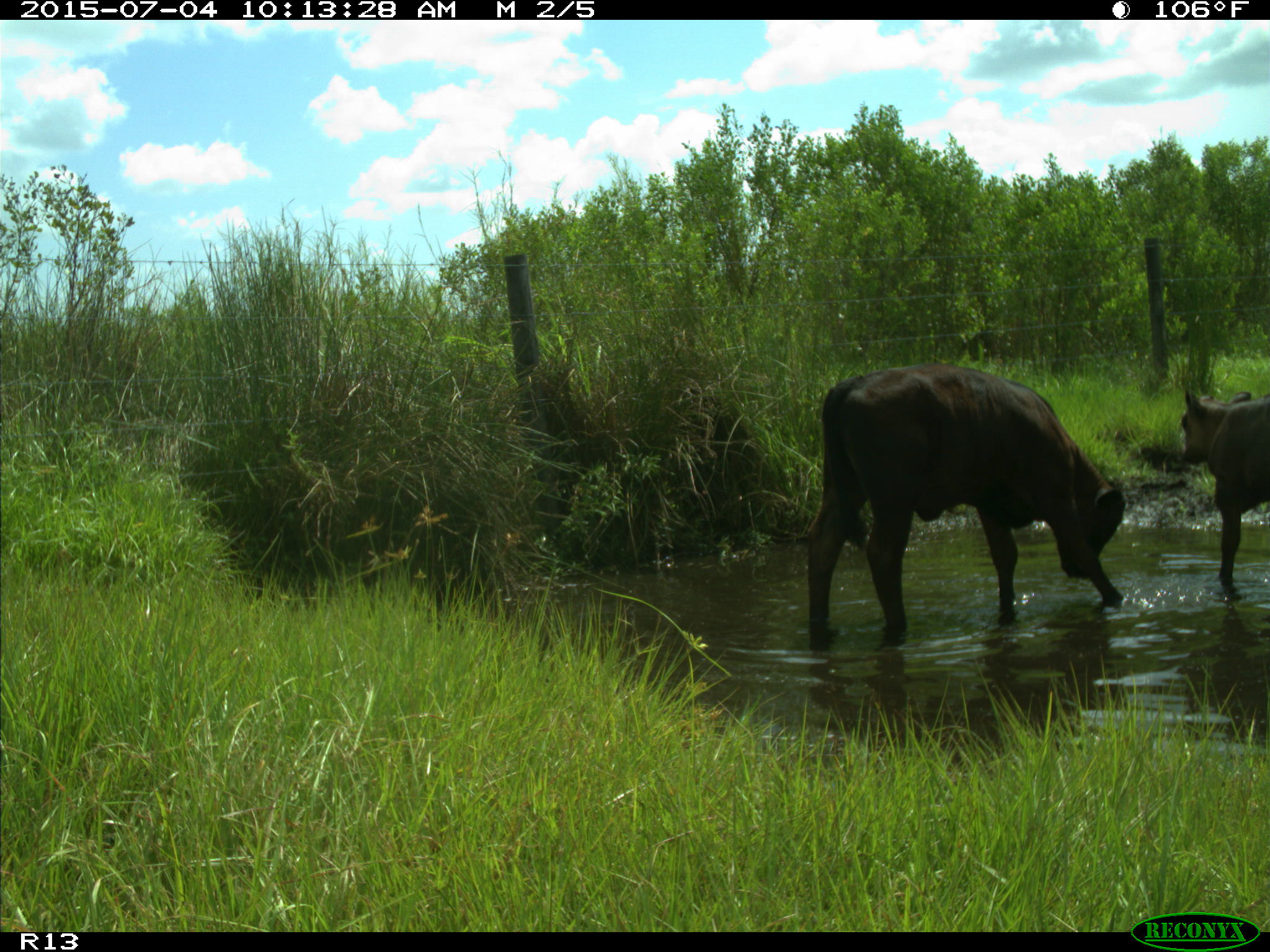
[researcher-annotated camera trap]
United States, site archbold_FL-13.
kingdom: Animalia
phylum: Chordata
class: Mammalia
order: Artiodactyla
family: Bovidae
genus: Bos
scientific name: Bos taurus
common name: domestic cow